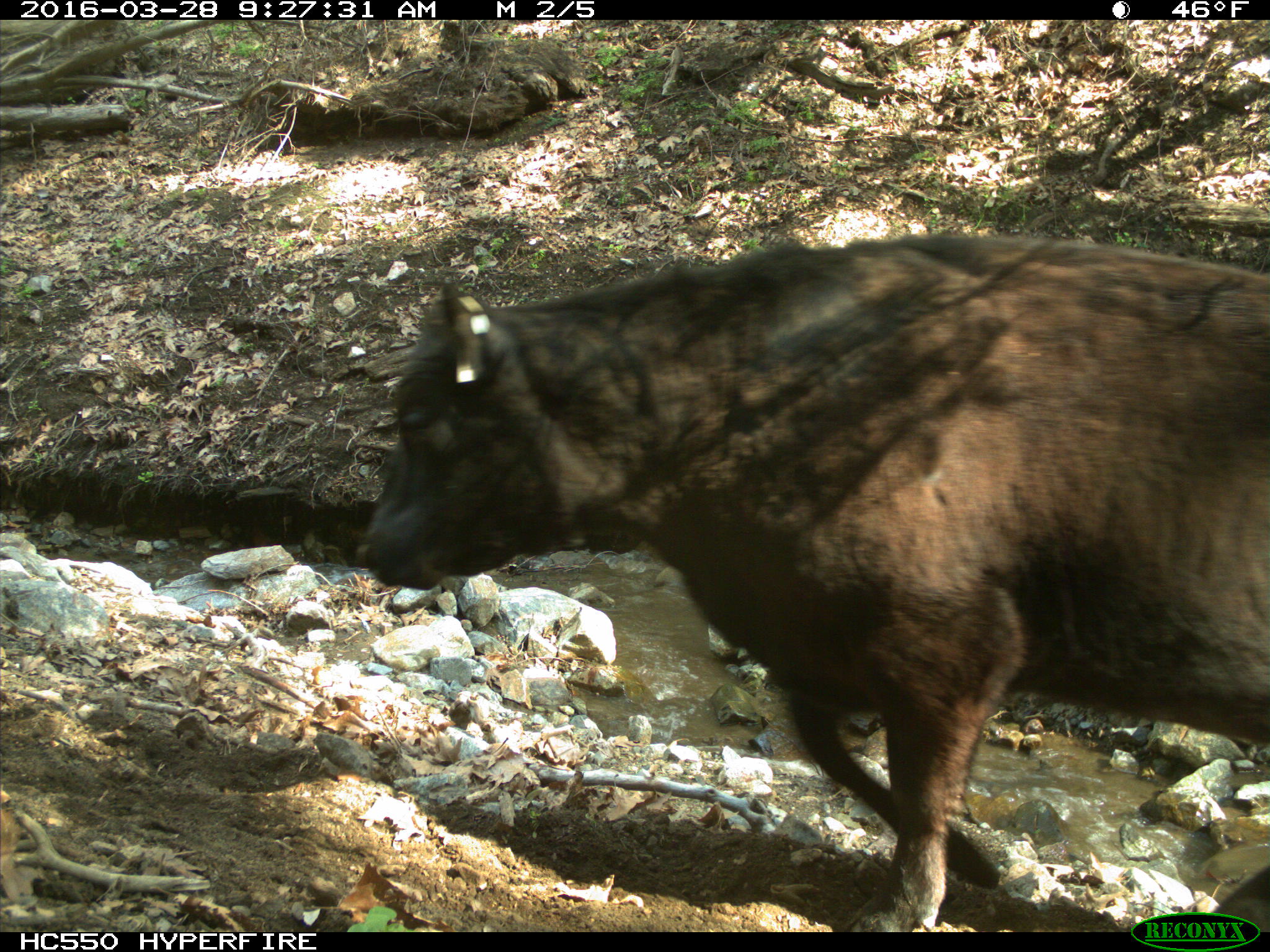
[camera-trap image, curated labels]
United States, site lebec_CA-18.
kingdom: Animalia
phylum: Chordata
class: Mammalia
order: Artiodactyla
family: Bovidae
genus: Bos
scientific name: Bos taurus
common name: domestic cow